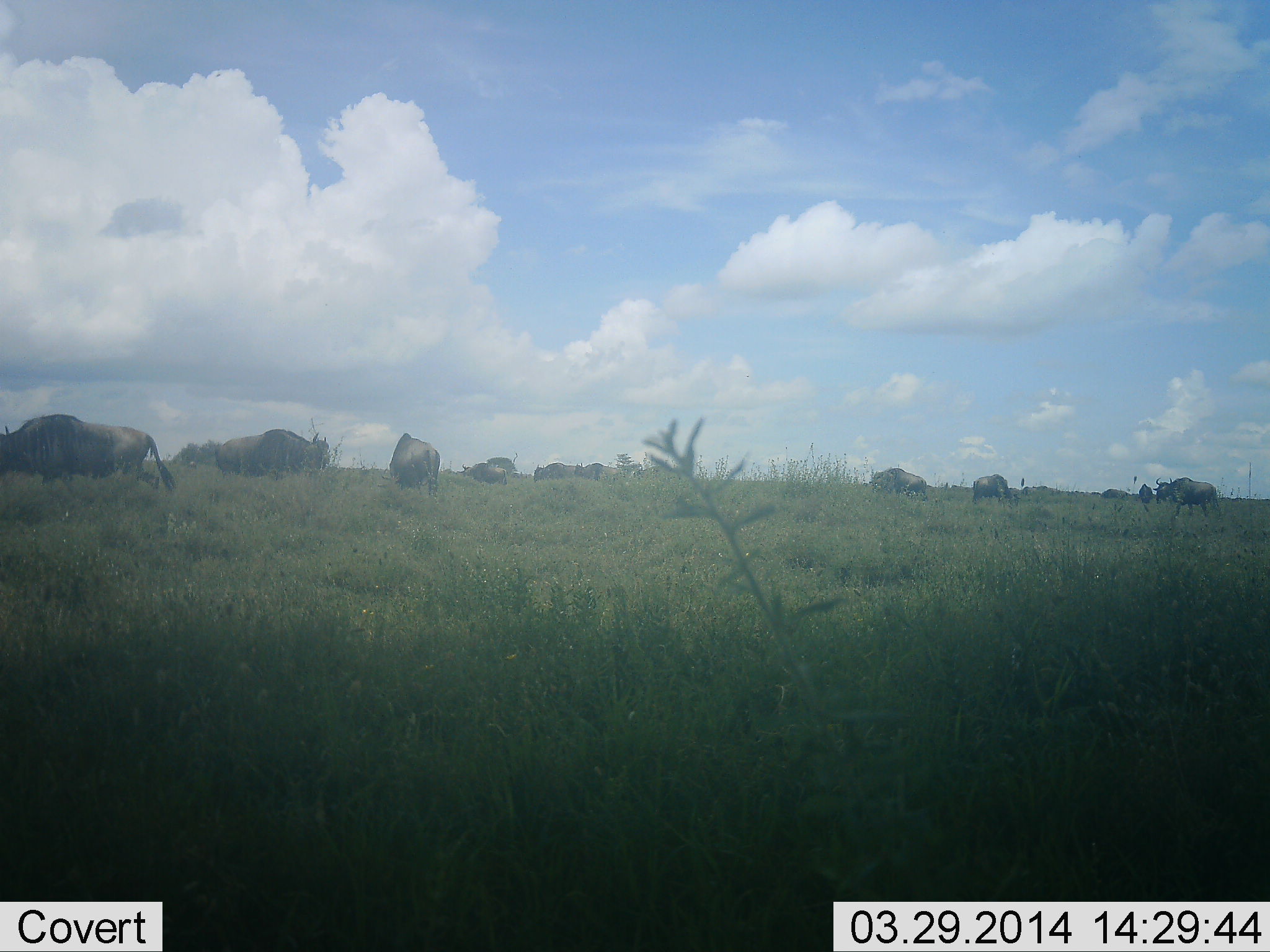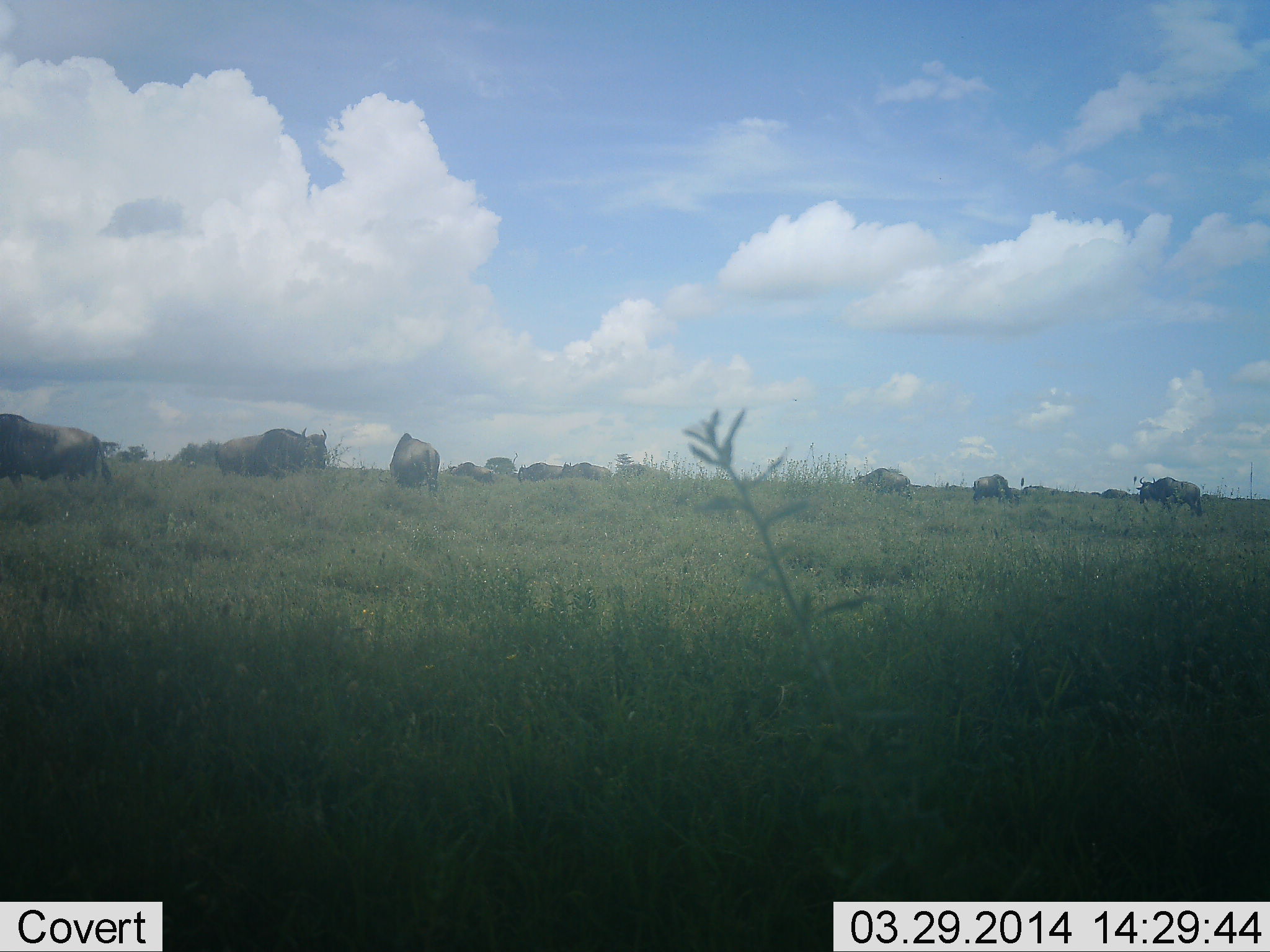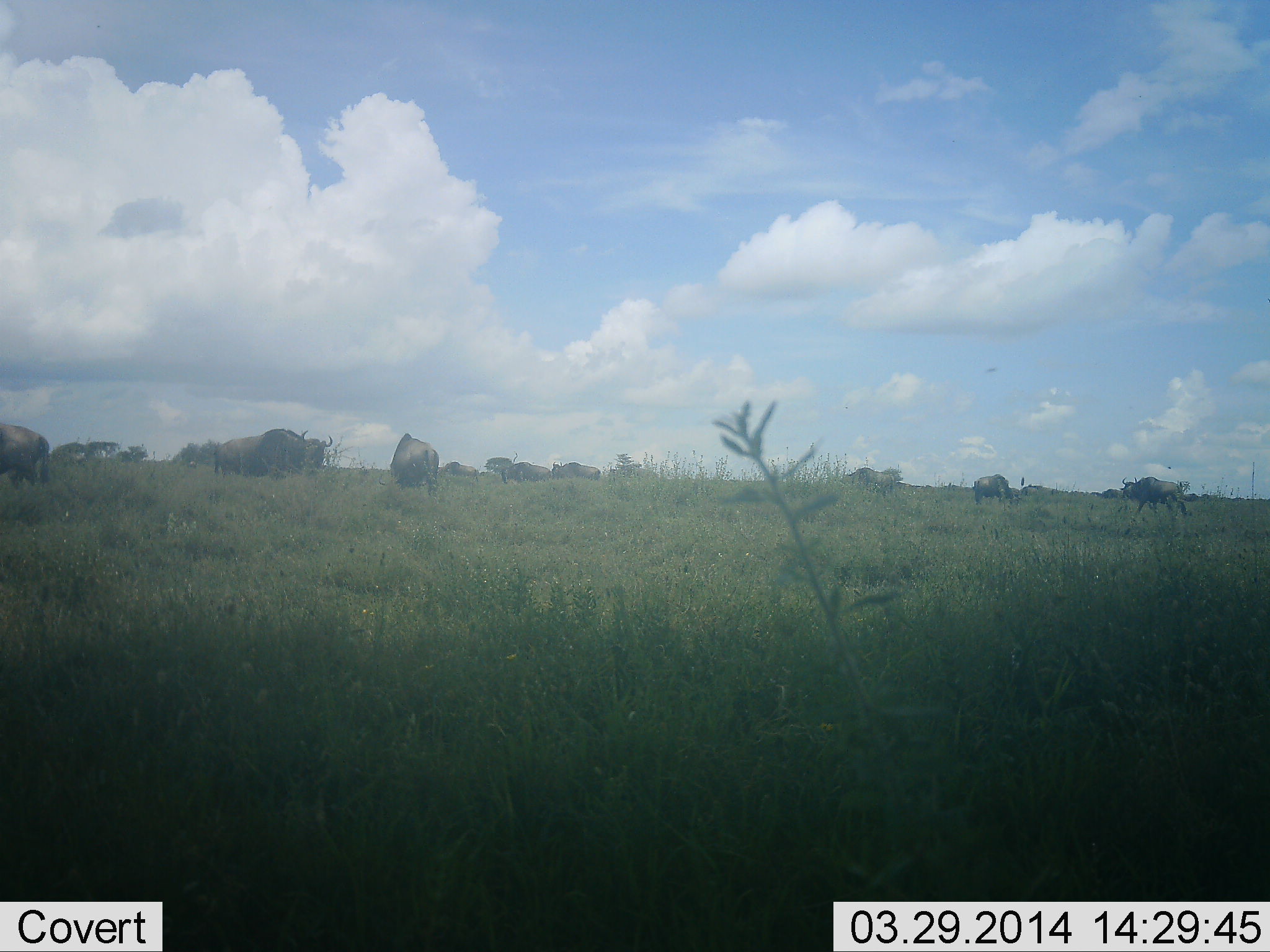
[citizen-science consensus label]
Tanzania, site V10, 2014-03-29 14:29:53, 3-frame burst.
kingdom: Animalia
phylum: Chordata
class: Mammalia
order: Artiodactyla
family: Bovidae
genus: Connochaetes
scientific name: Connochaetes taurinus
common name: blue wildebeest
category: wildebeest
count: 11-50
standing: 40%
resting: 0%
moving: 100%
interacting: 10%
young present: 0%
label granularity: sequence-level